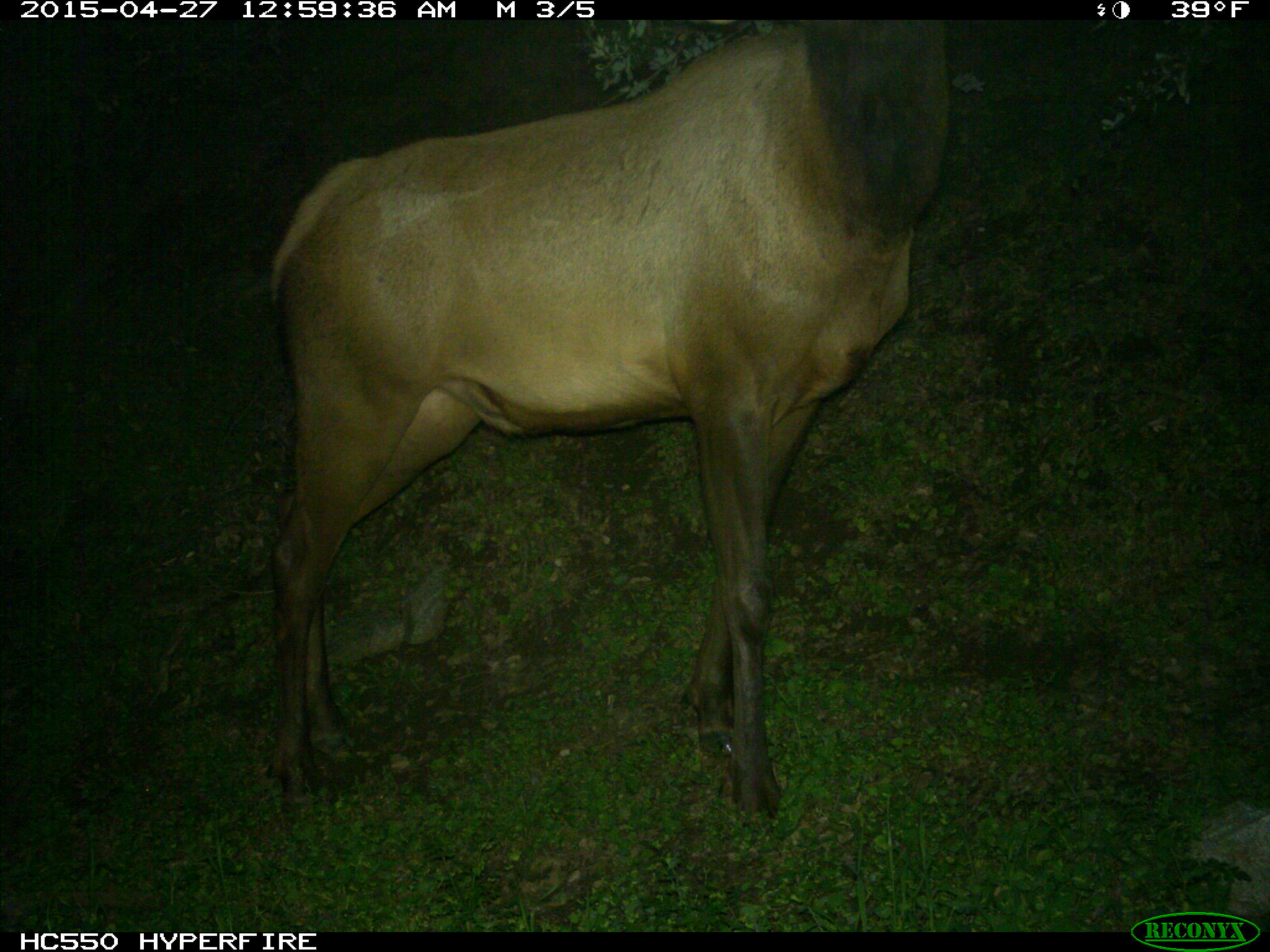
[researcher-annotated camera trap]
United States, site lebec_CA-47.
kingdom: Animalia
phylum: Chordata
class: Mammalia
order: Artiodactyla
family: Cervidae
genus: Cervus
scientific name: Cervus canadensis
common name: elk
Cervus canadensis (elk).